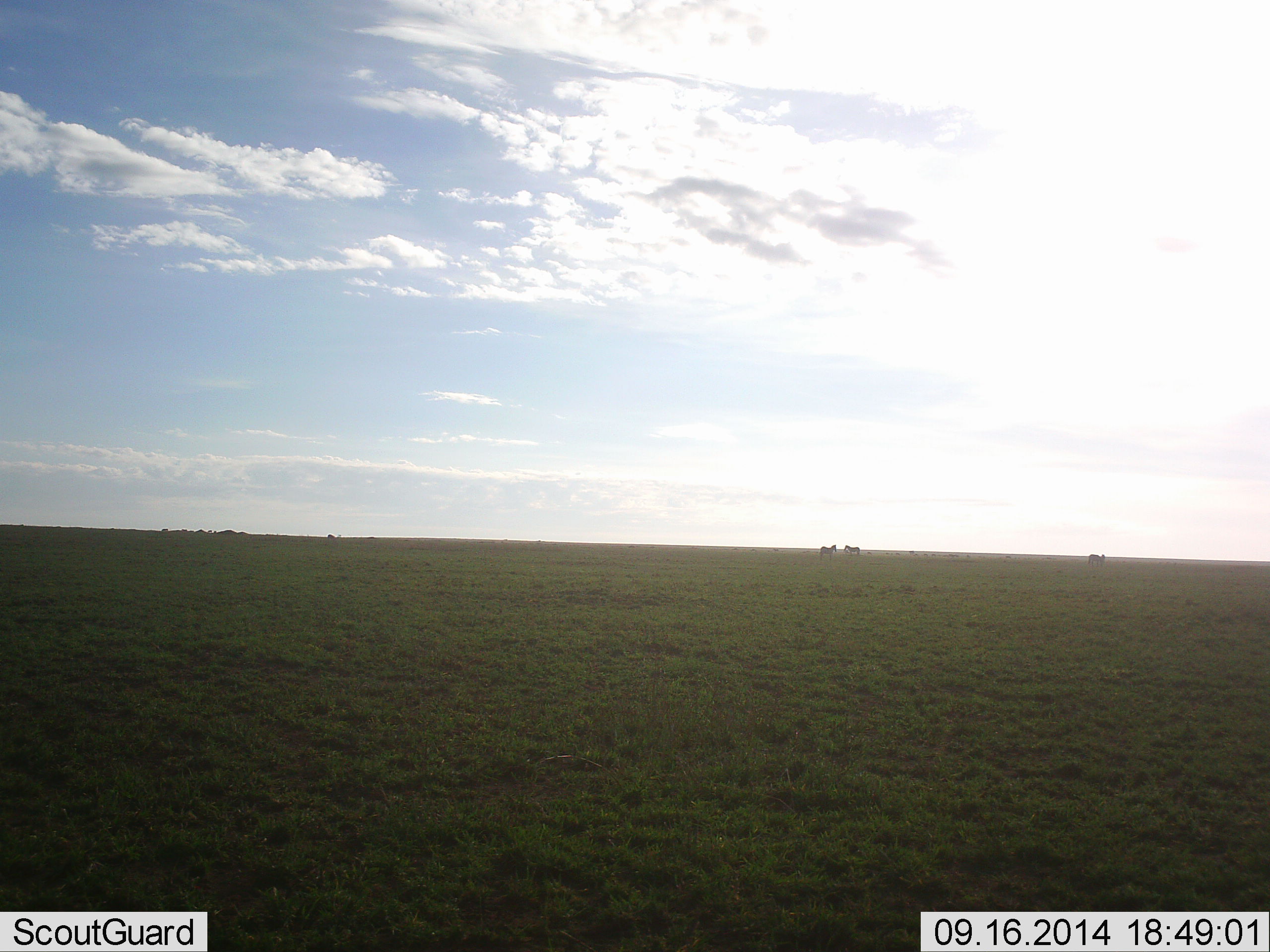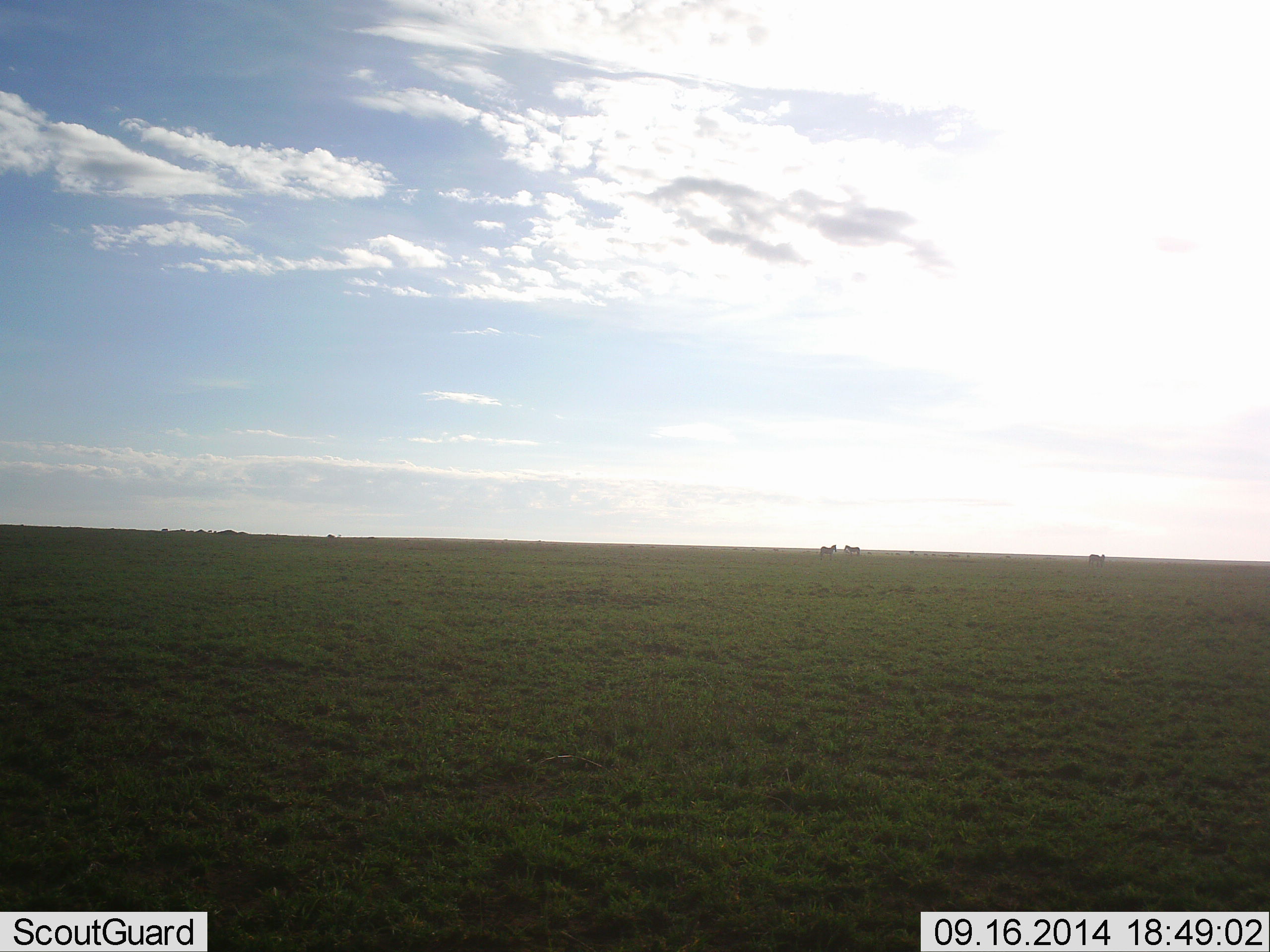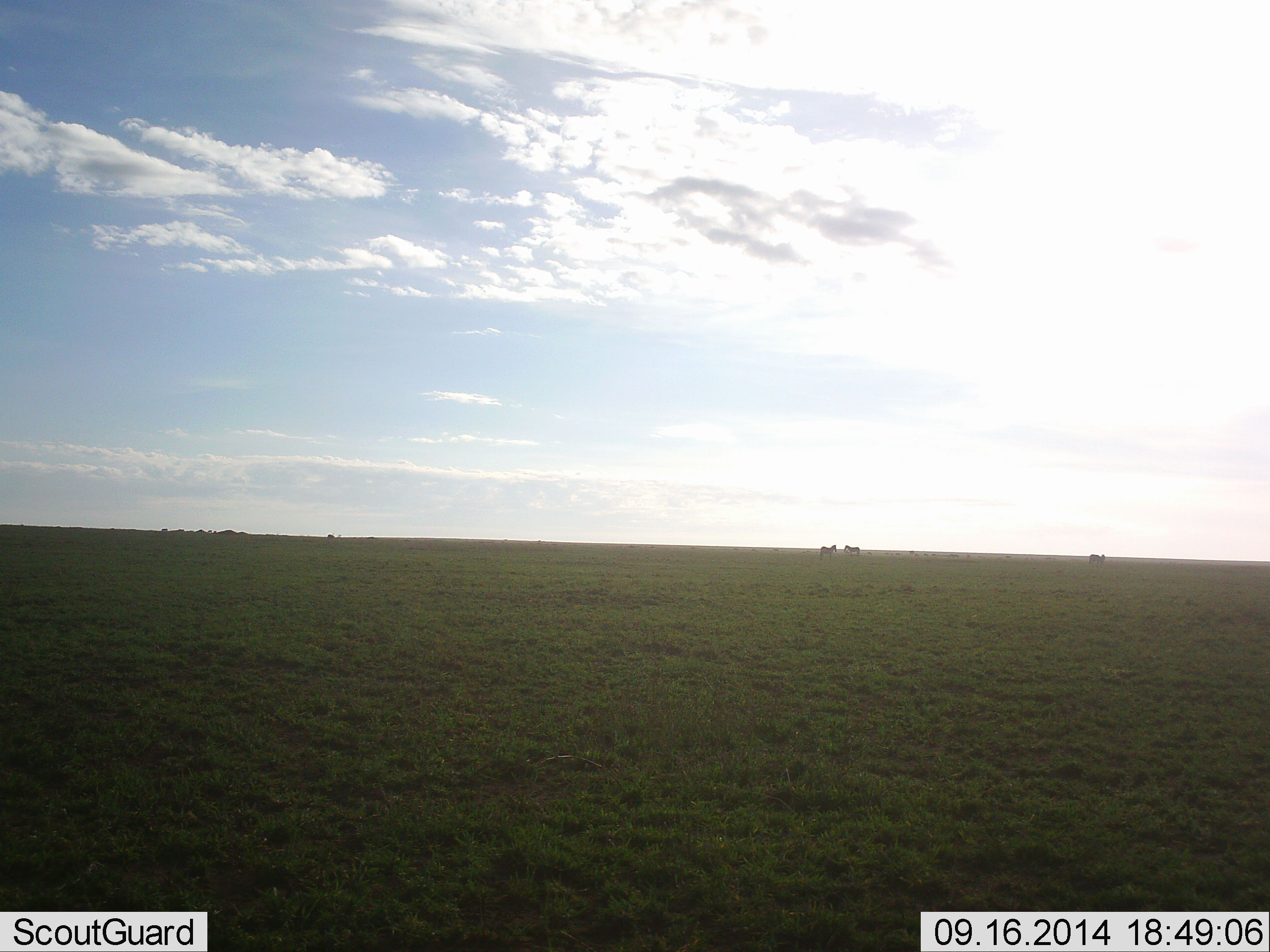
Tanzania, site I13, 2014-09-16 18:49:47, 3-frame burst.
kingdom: Animalia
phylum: Chordata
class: Mammalia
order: Perissodactyla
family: Equidae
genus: Equus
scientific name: Equus quagga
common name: plains zebra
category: zebra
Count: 3.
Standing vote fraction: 100%.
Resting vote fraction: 0%.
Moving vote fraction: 9%.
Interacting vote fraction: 0%.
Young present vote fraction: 0%.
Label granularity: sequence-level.